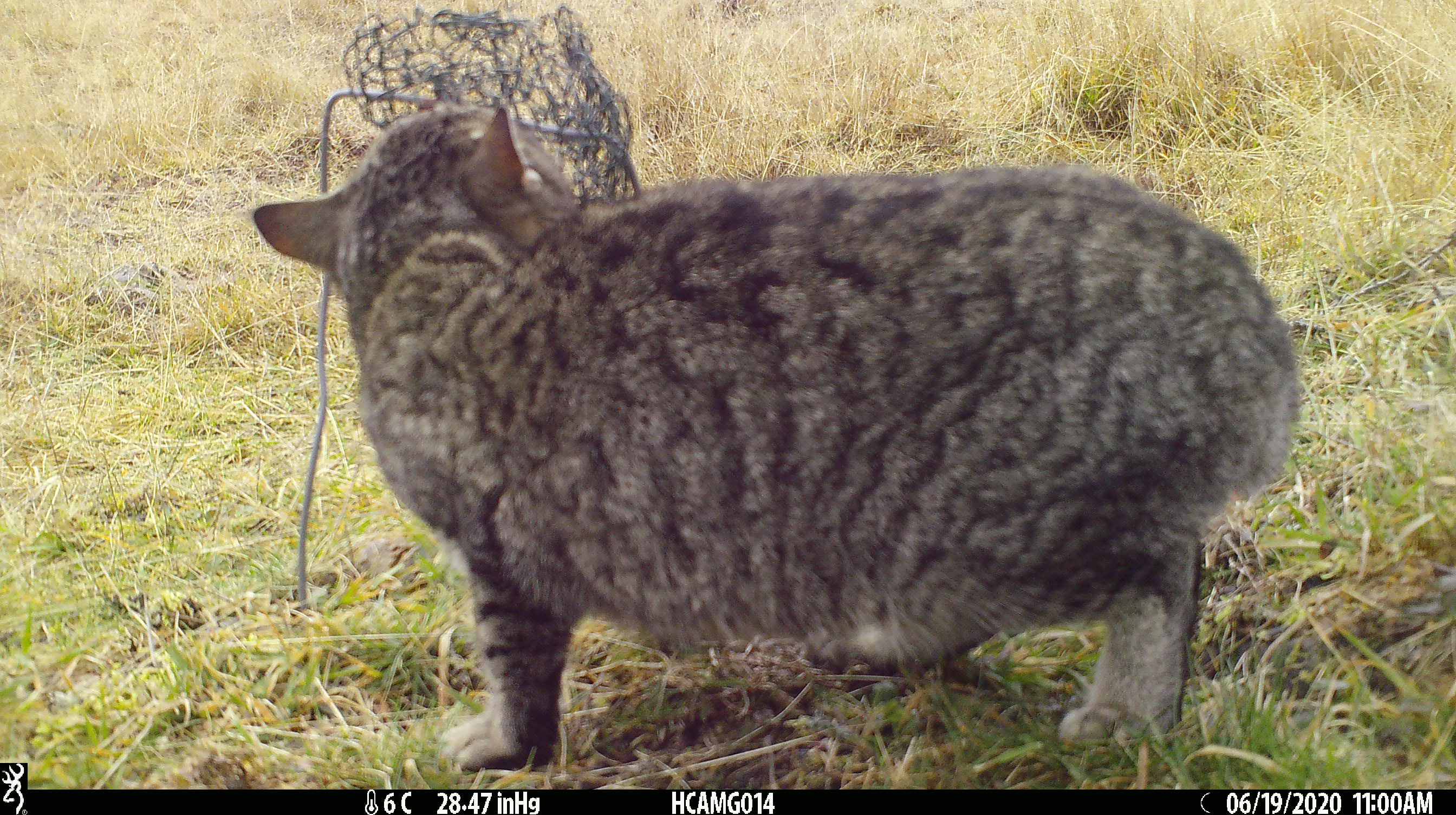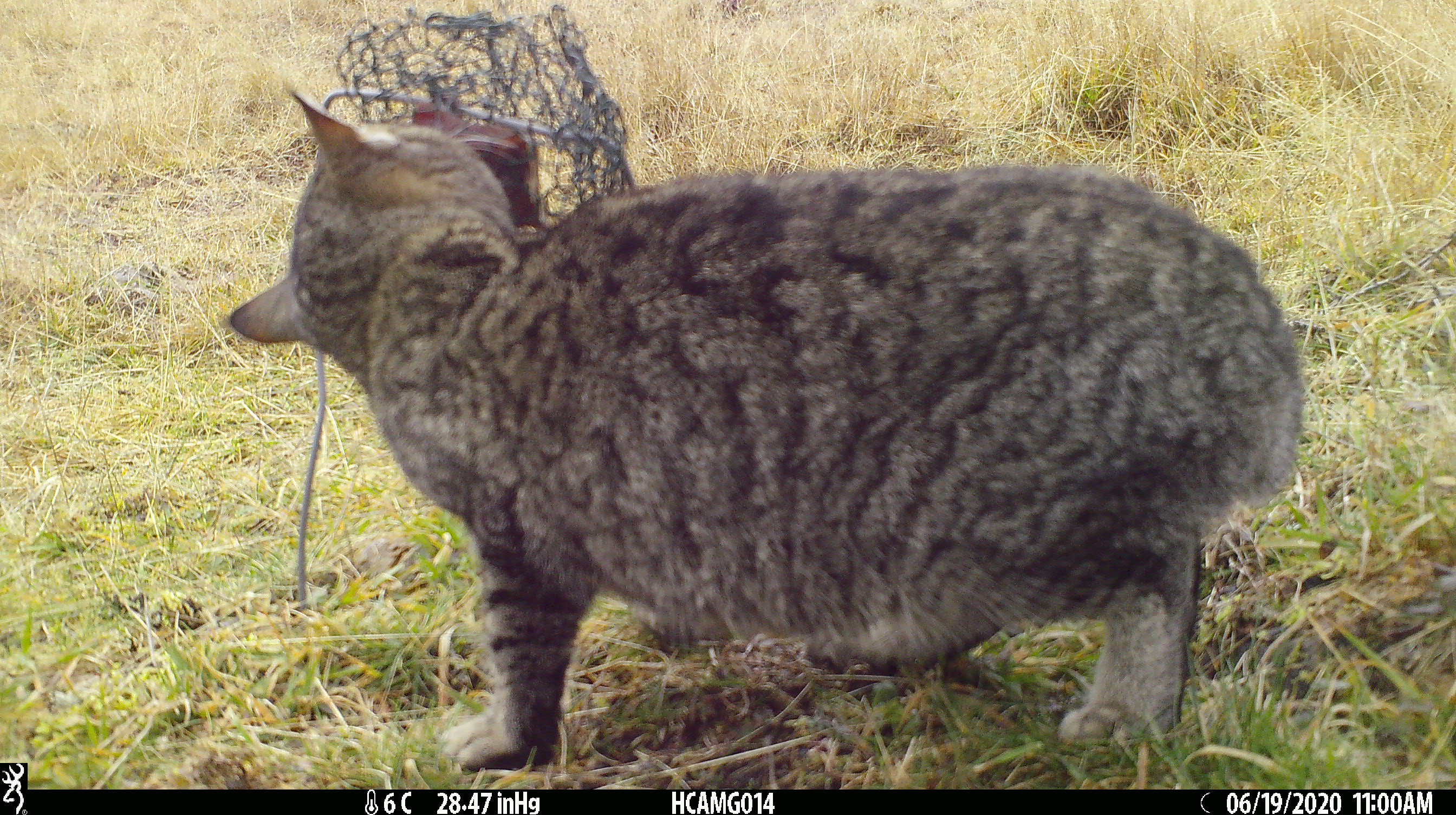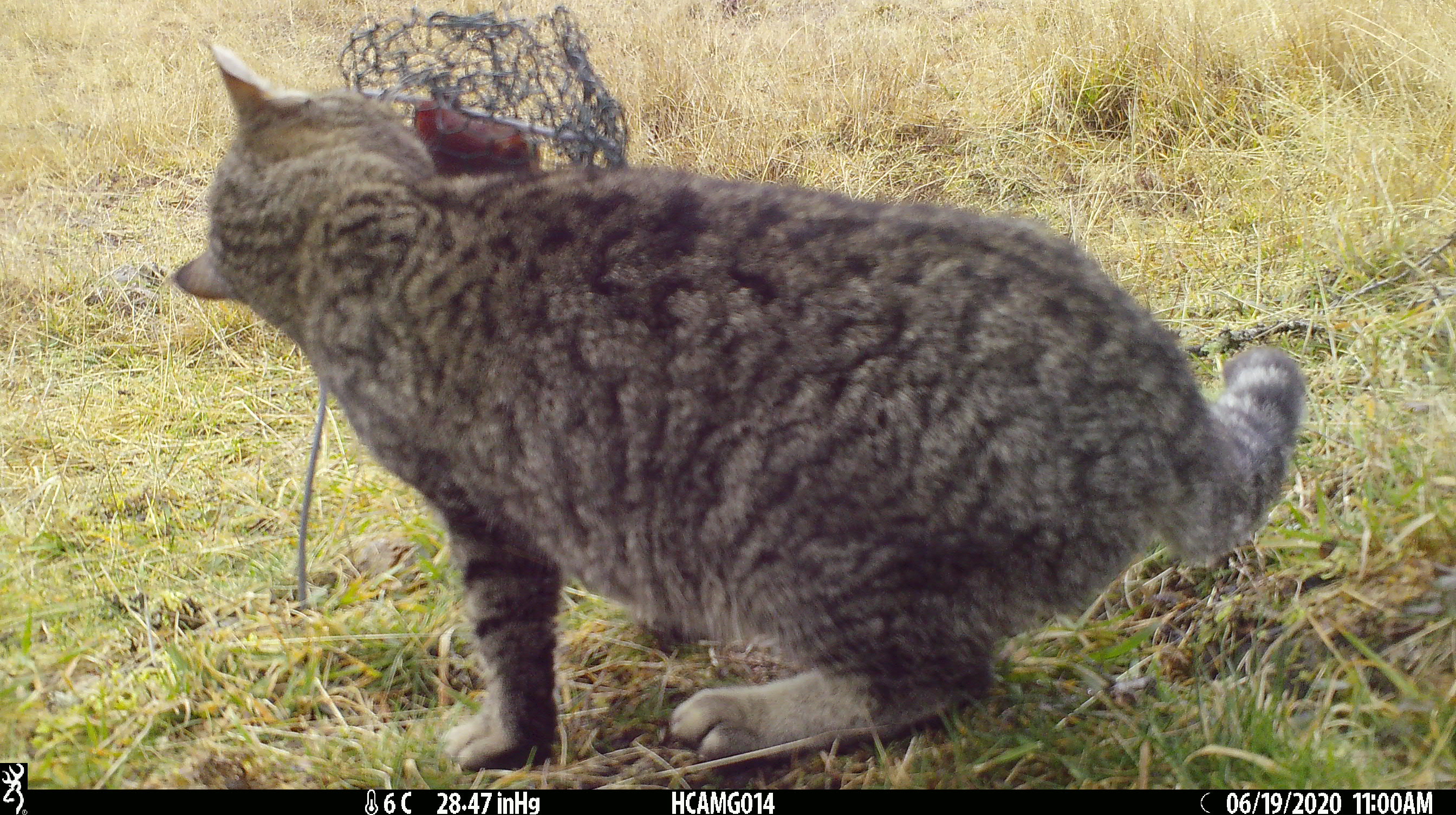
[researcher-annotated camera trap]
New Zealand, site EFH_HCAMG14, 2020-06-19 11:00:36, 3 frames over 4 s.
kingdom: Animalia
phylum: Chordata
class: Mammalia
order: Carnivora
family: Felidae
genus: Felis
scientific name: Felis catus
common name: domestic cat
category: cat